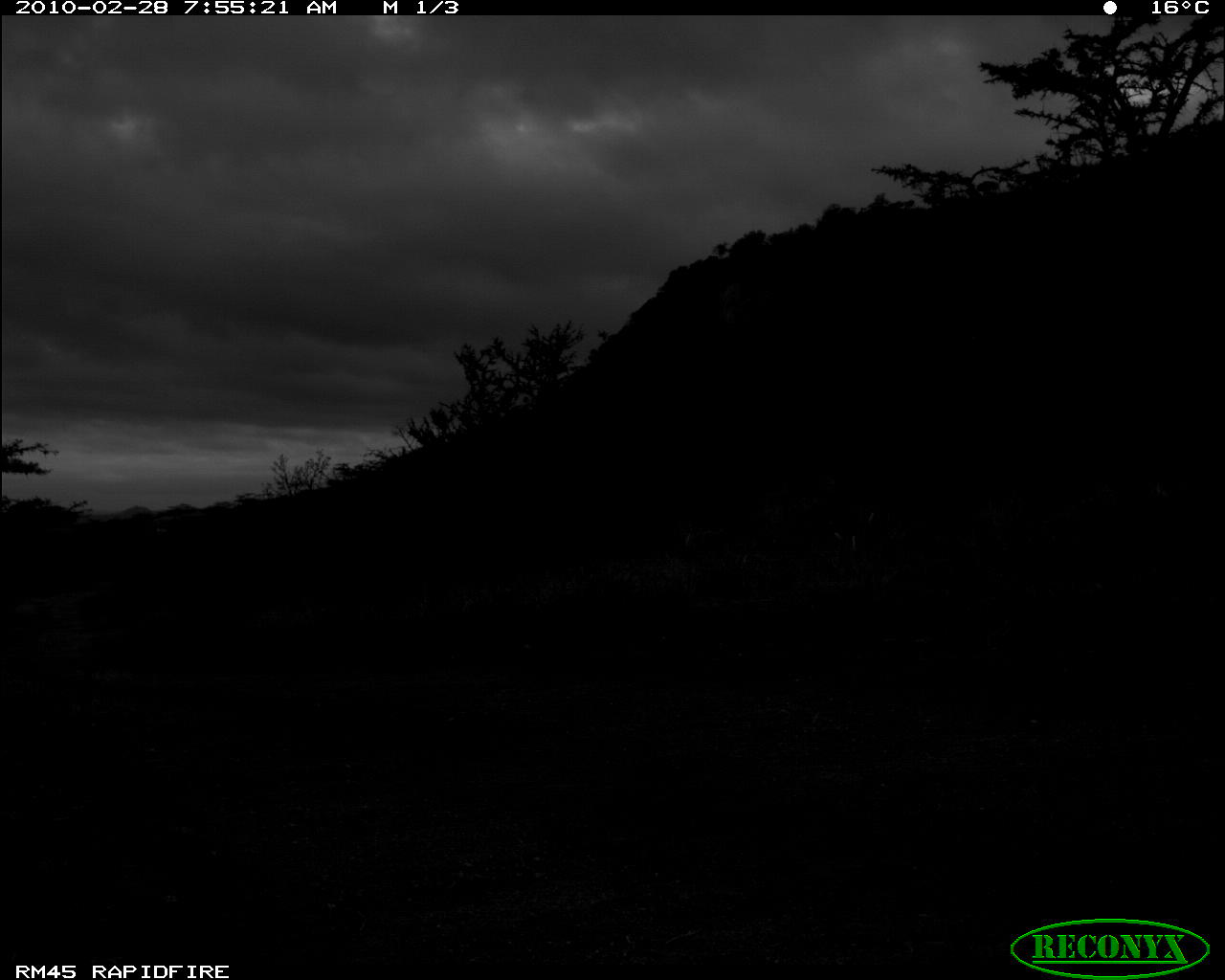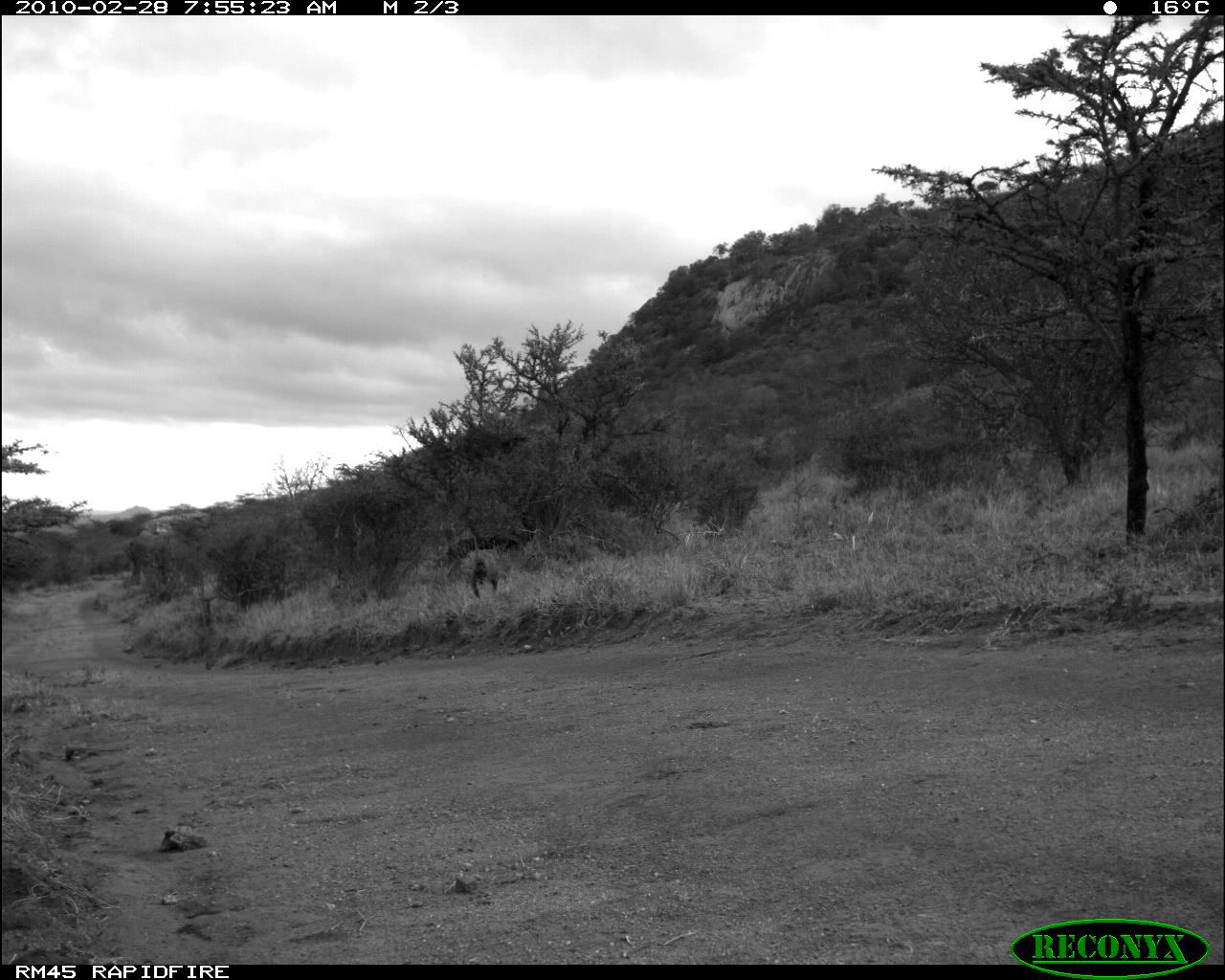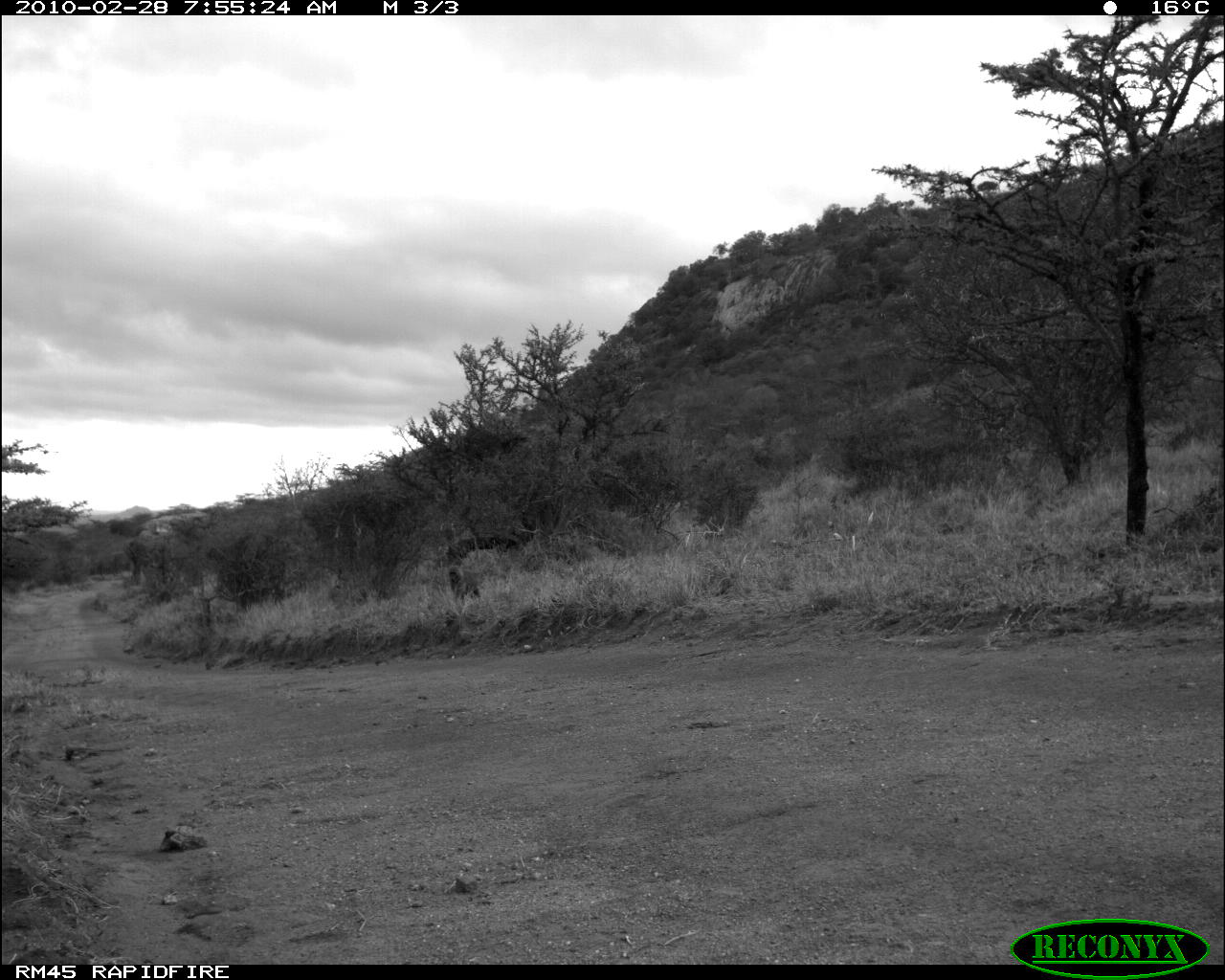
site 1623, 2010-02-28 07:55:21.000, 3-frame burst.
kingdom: Animalia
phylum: Chordata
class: Mammalia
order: Primates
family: Cercopithecidae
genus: Papio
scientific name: Papio anubis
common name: olive baboon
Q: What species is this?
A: Papio anubis (olive baboon).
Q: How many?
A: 1.